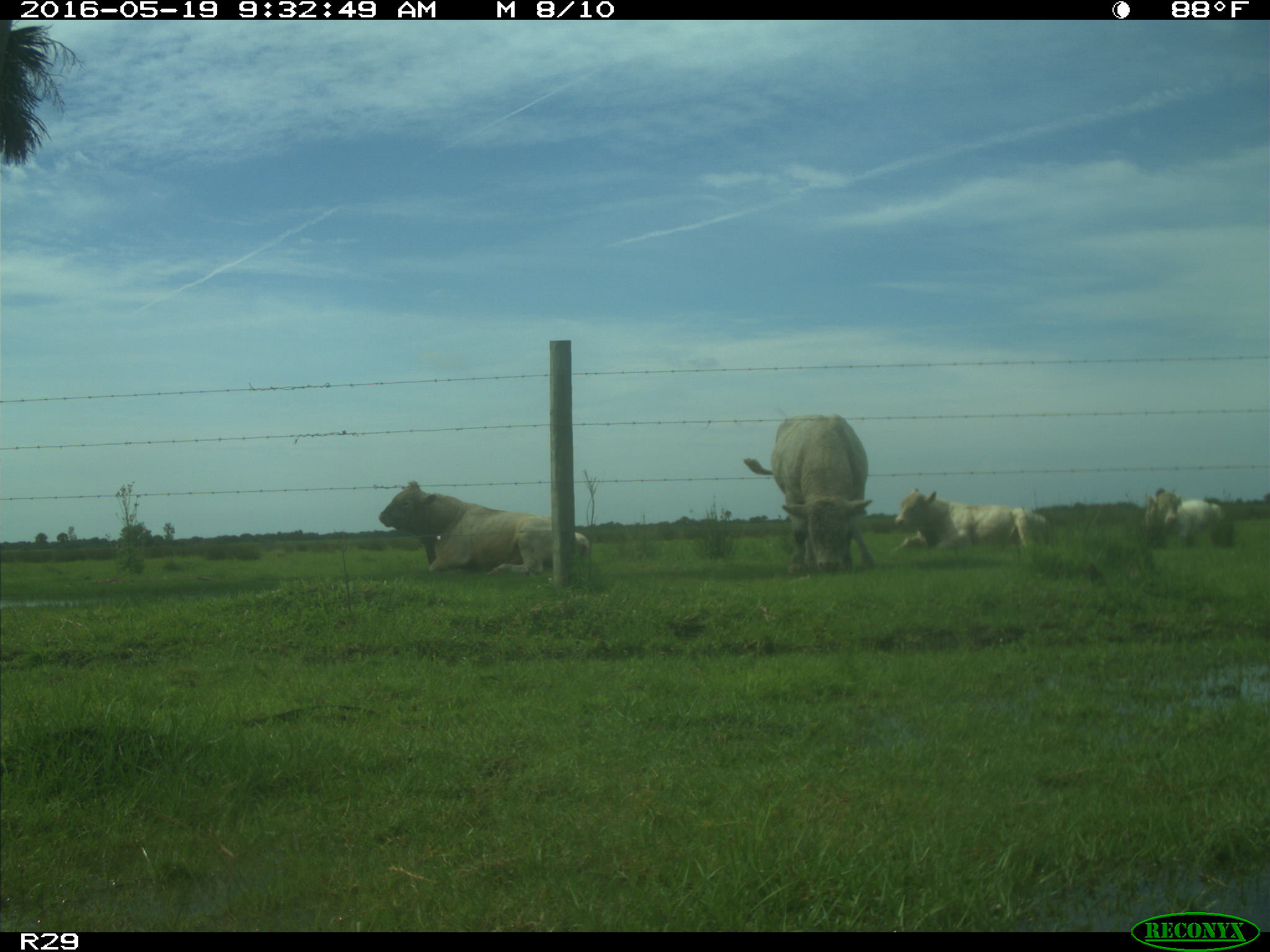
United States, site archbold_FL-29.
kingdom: Animalia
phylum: Chordata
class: Mammalia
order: Artiodactyla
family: Bovidae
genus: Bos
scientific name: Bos taurus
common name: domestic cow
Bos taurus (domestic cow).